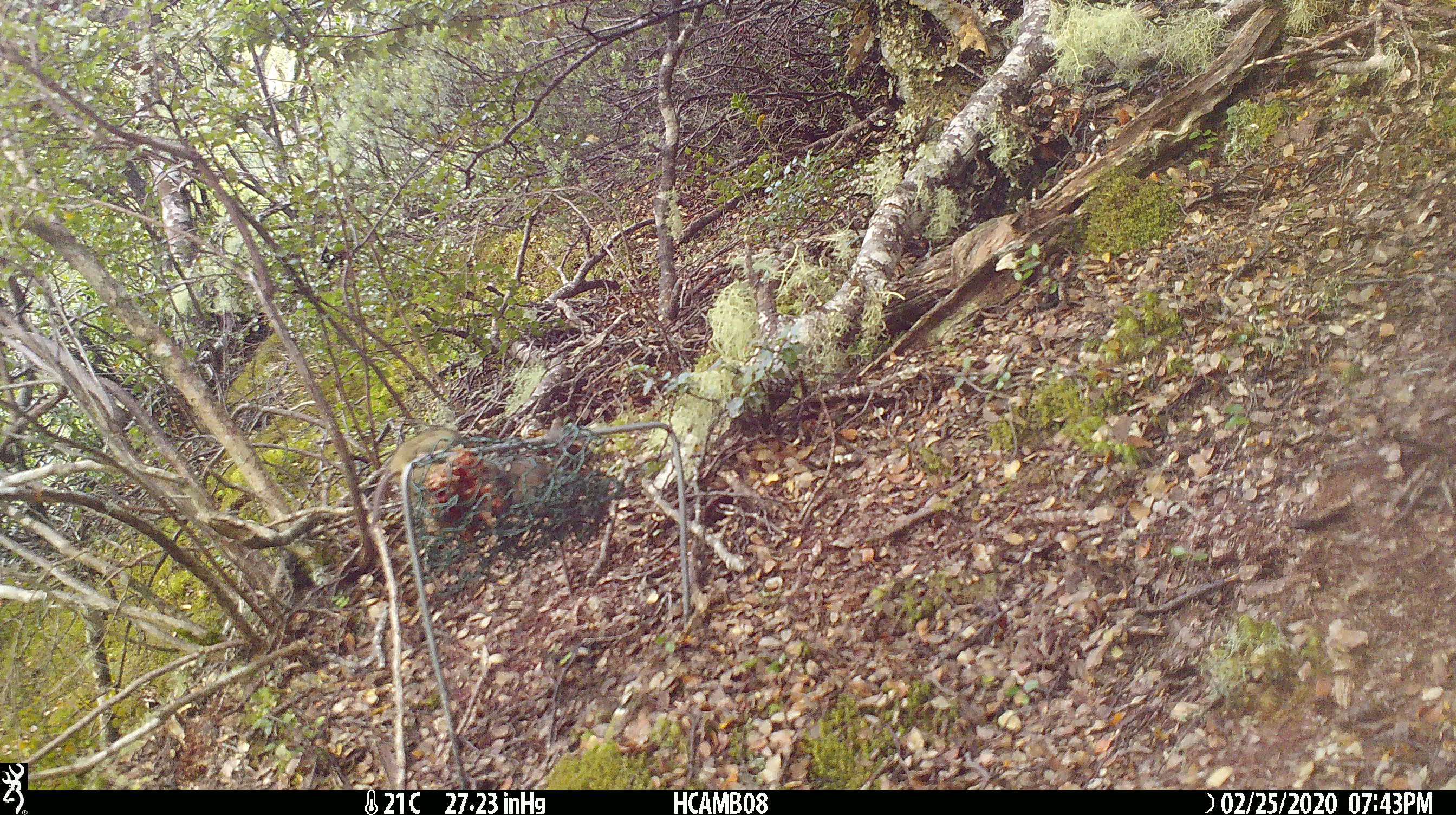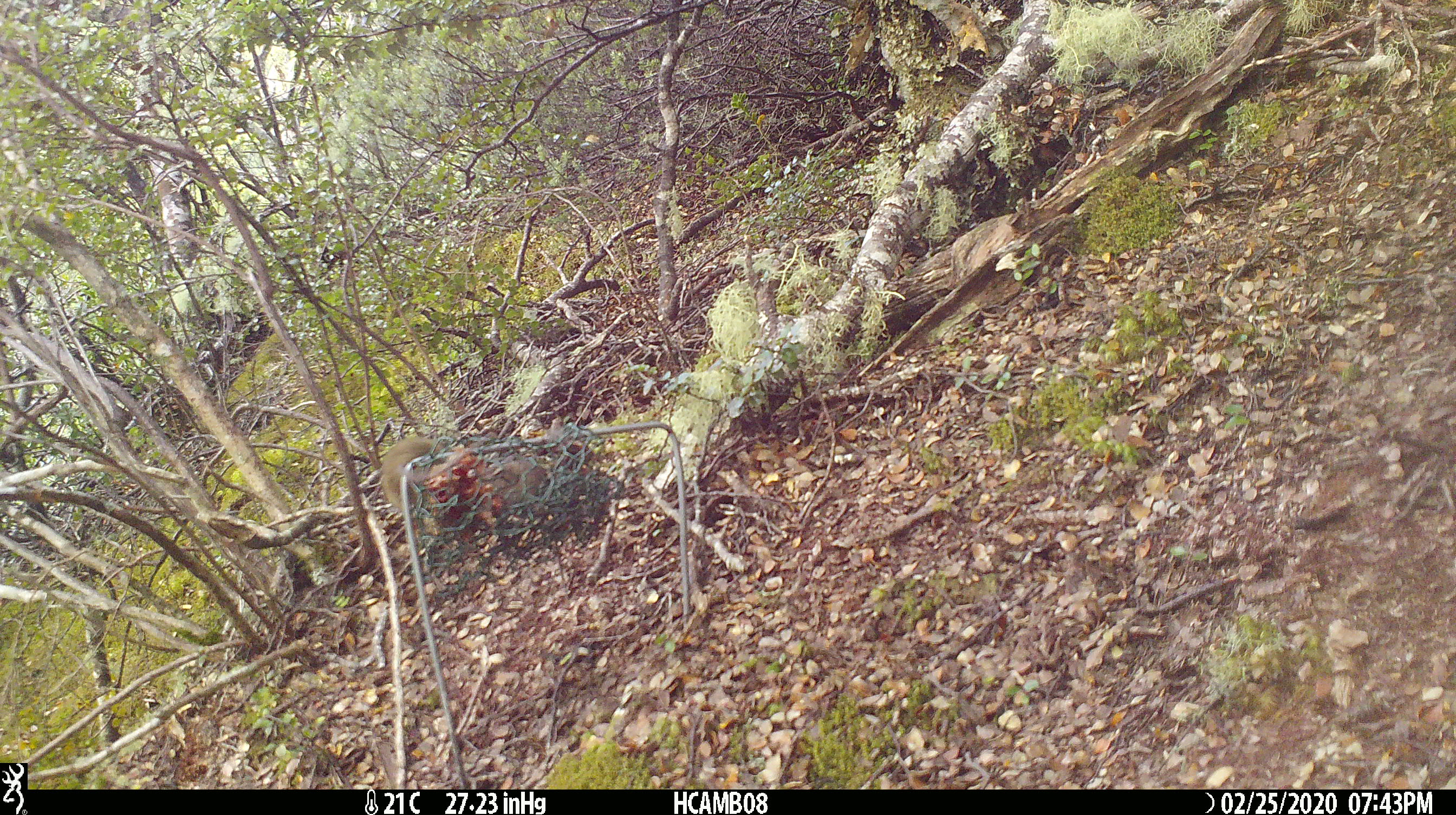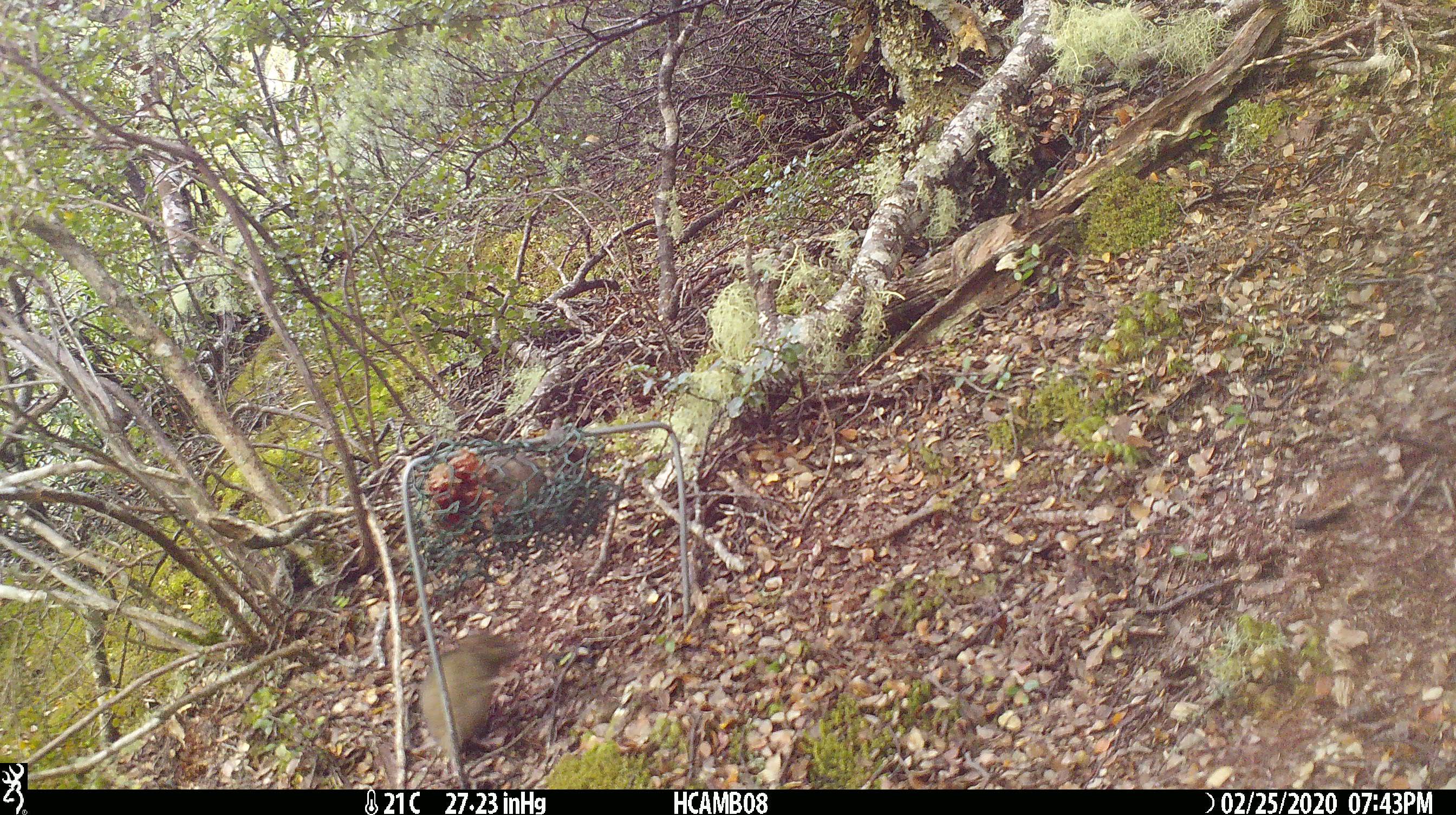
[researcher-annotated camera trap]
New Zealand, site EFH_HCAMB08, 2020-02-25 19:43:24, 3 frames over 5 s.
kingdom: Animalia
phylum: Chordata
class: Mammalia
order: Rodentia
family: Muridae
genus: Mus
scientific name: Mus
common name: mouse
Mouse (Mus).